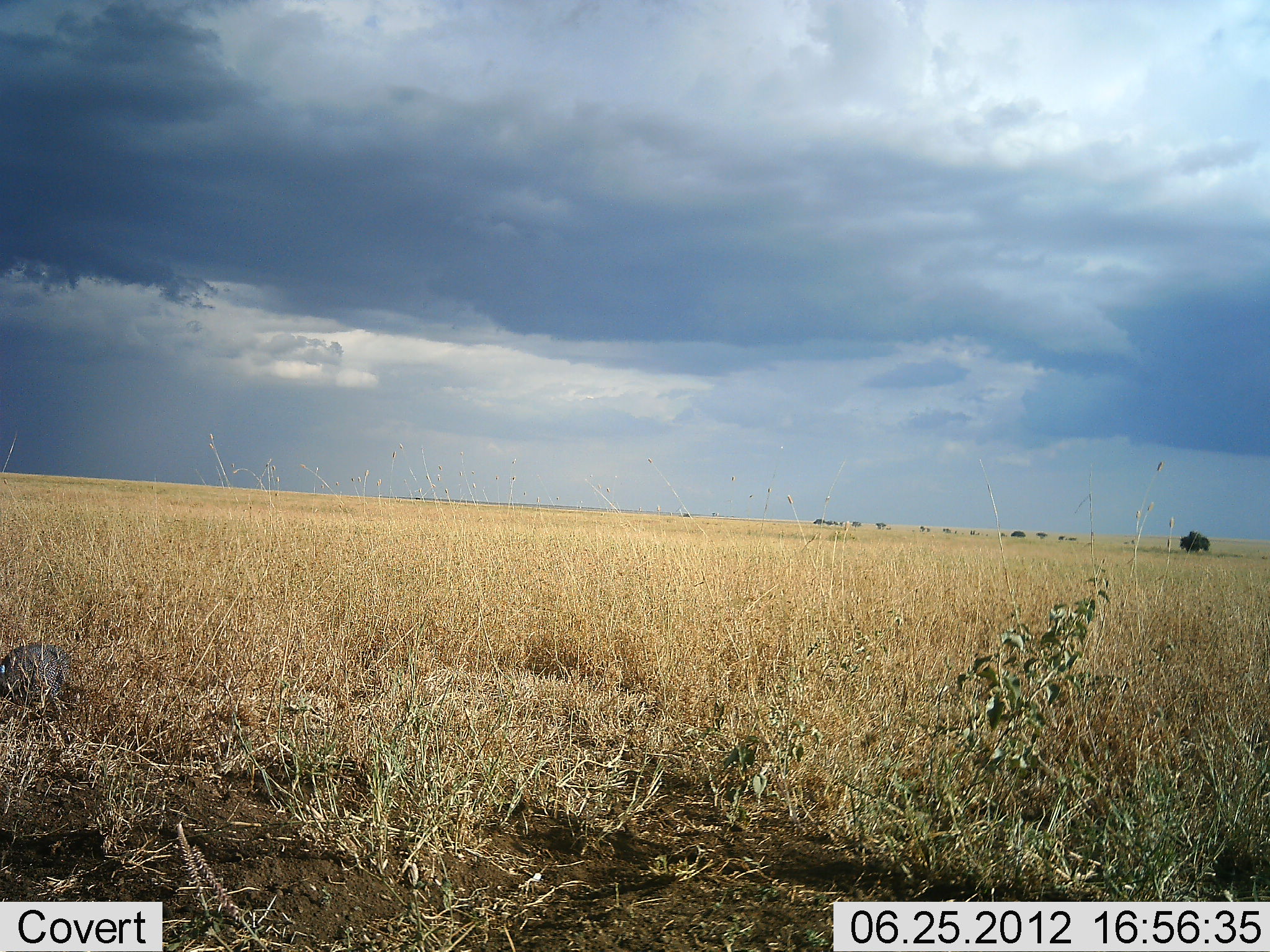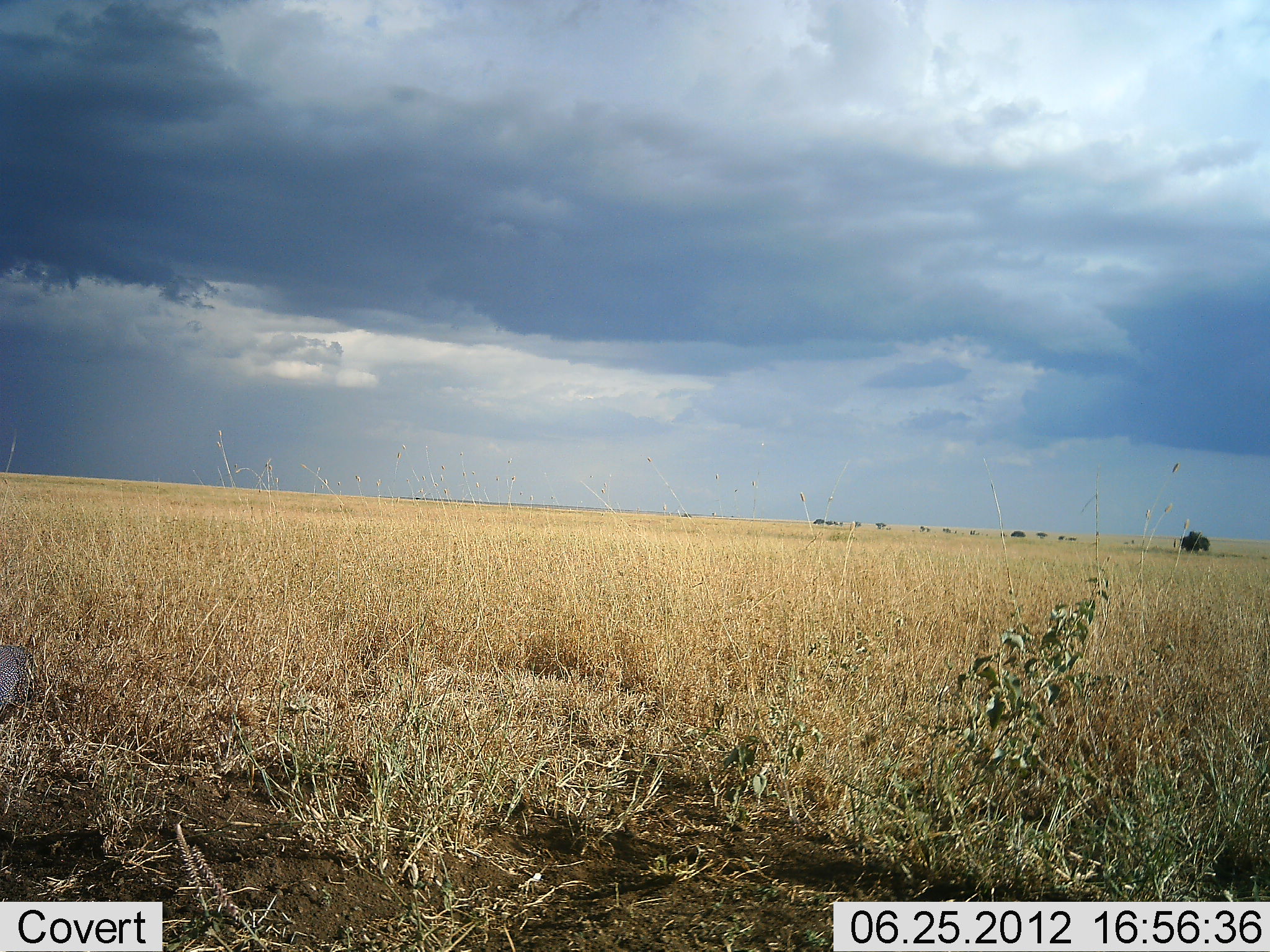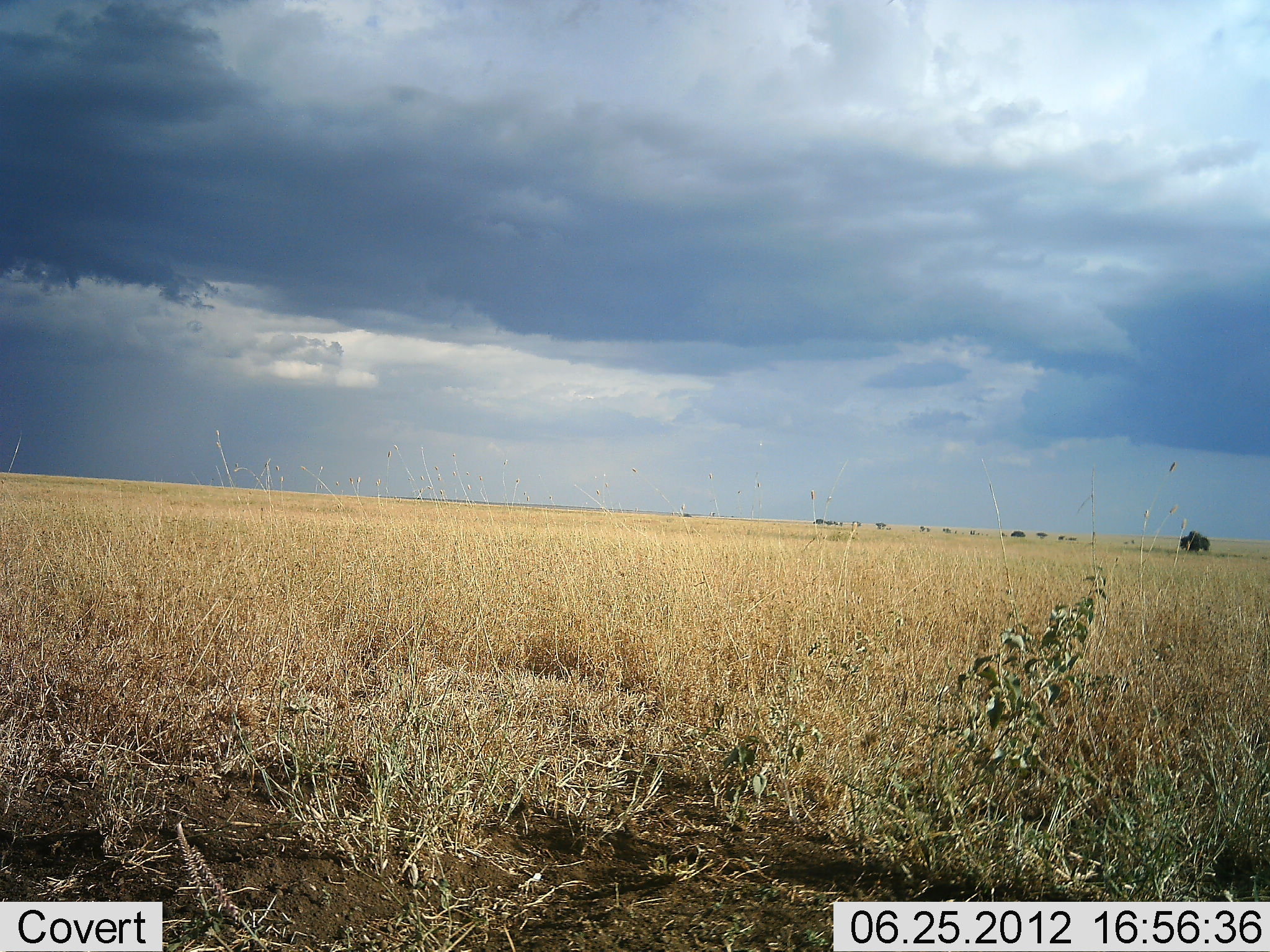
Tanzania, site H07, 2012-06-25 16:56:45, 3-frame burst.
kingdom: Animalia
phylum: Chordata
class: Aves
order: Galliformes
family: Numididae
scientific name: Numididae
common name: guinea fowl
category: guineafowl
Guineafowl (guinea fowl) (Numididae), count 1. Behavior (volunteer vote fractions): standing 0%, resting 0%, moving 80%, interacting 0%. Young present (vote fraction): 0%. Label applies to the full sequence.